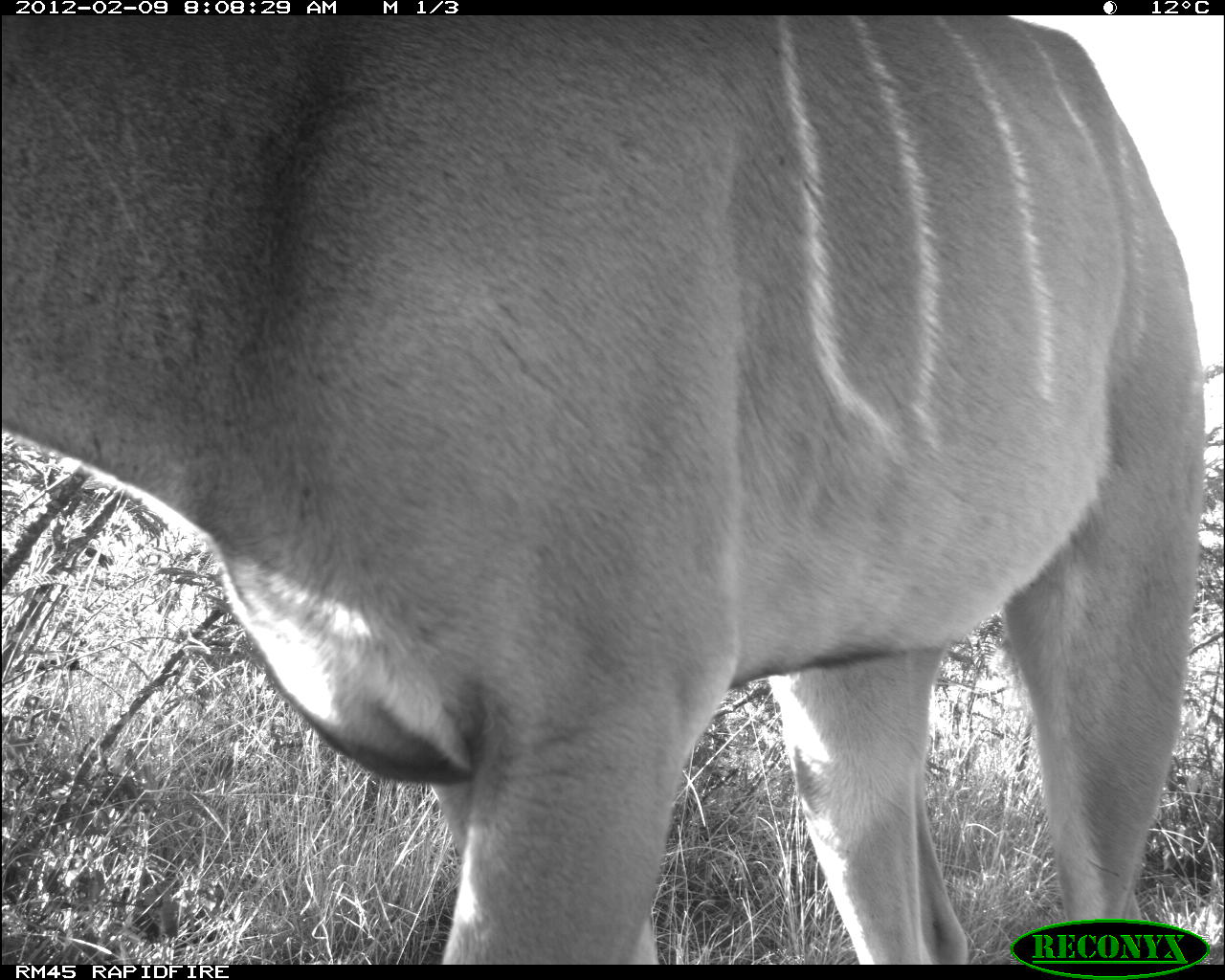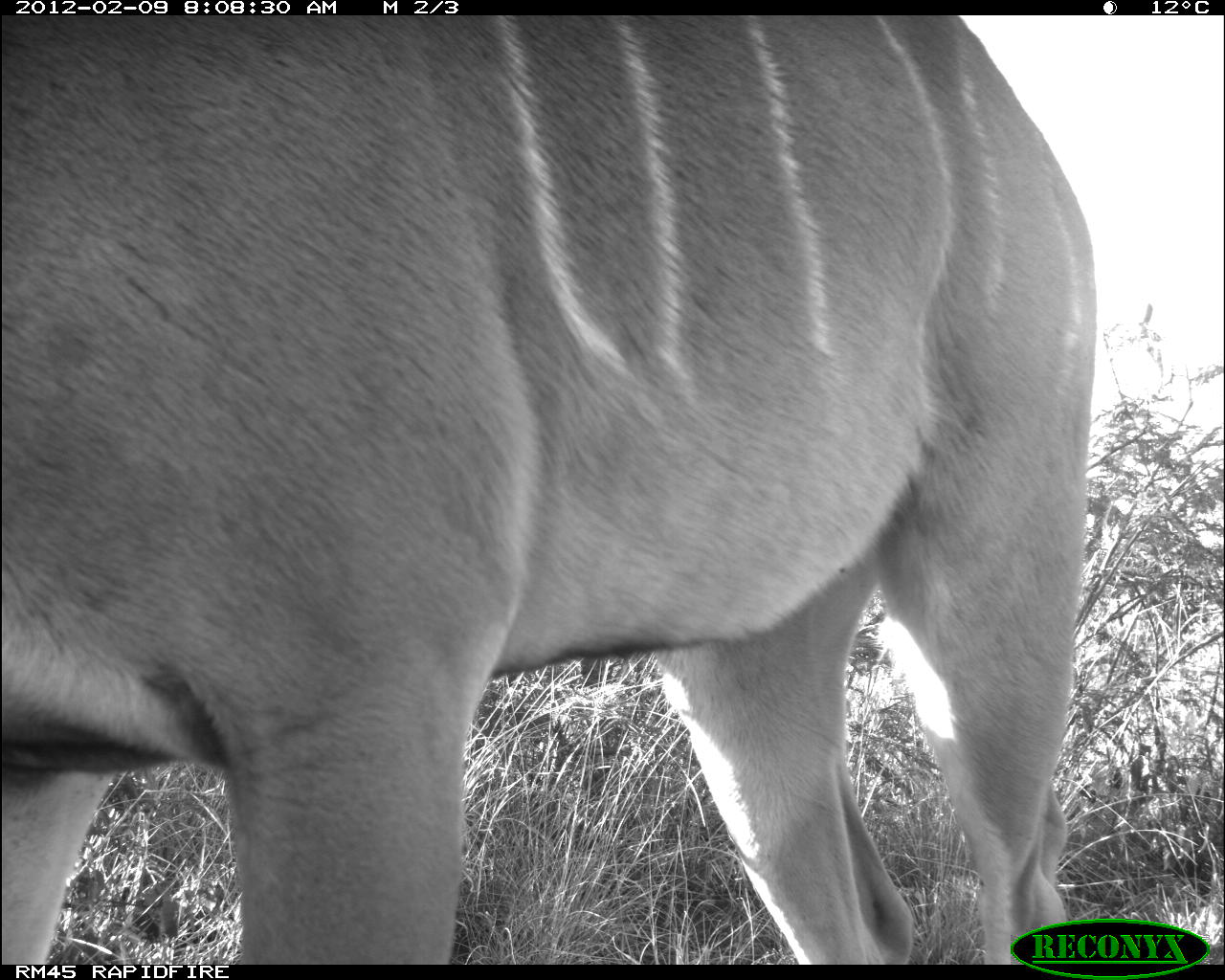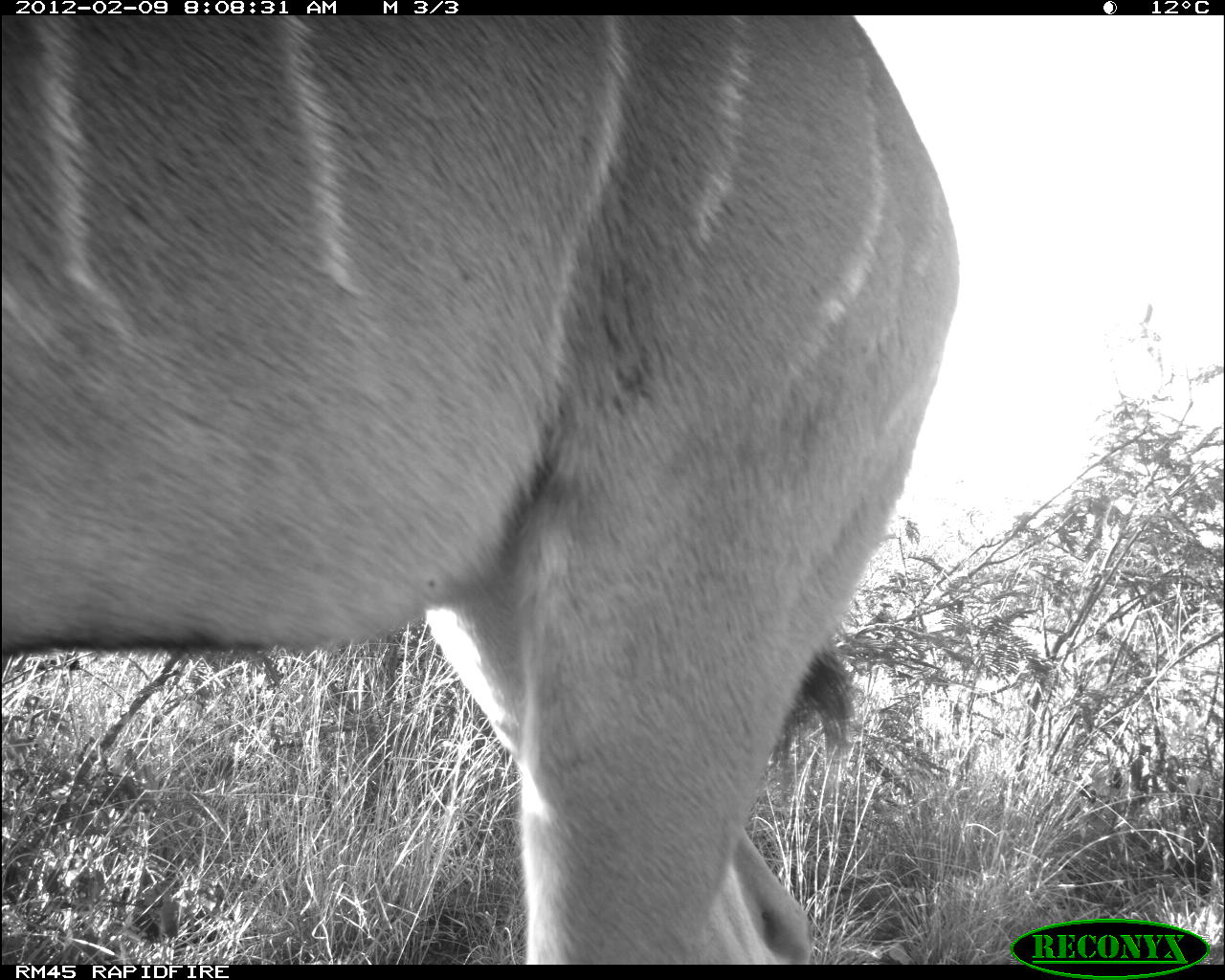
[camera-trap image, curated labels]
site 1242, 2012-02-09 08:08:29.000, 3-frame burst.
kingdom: Animalia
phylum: Chordata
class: Mammalia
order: Artiodactyla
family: Bovidae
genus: Tragelaphus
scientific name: Tragelaphus strepsiceros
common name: greater kudu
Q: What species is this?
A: Tragelaphus strepsiceros (greater kudu).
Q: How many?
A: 1.